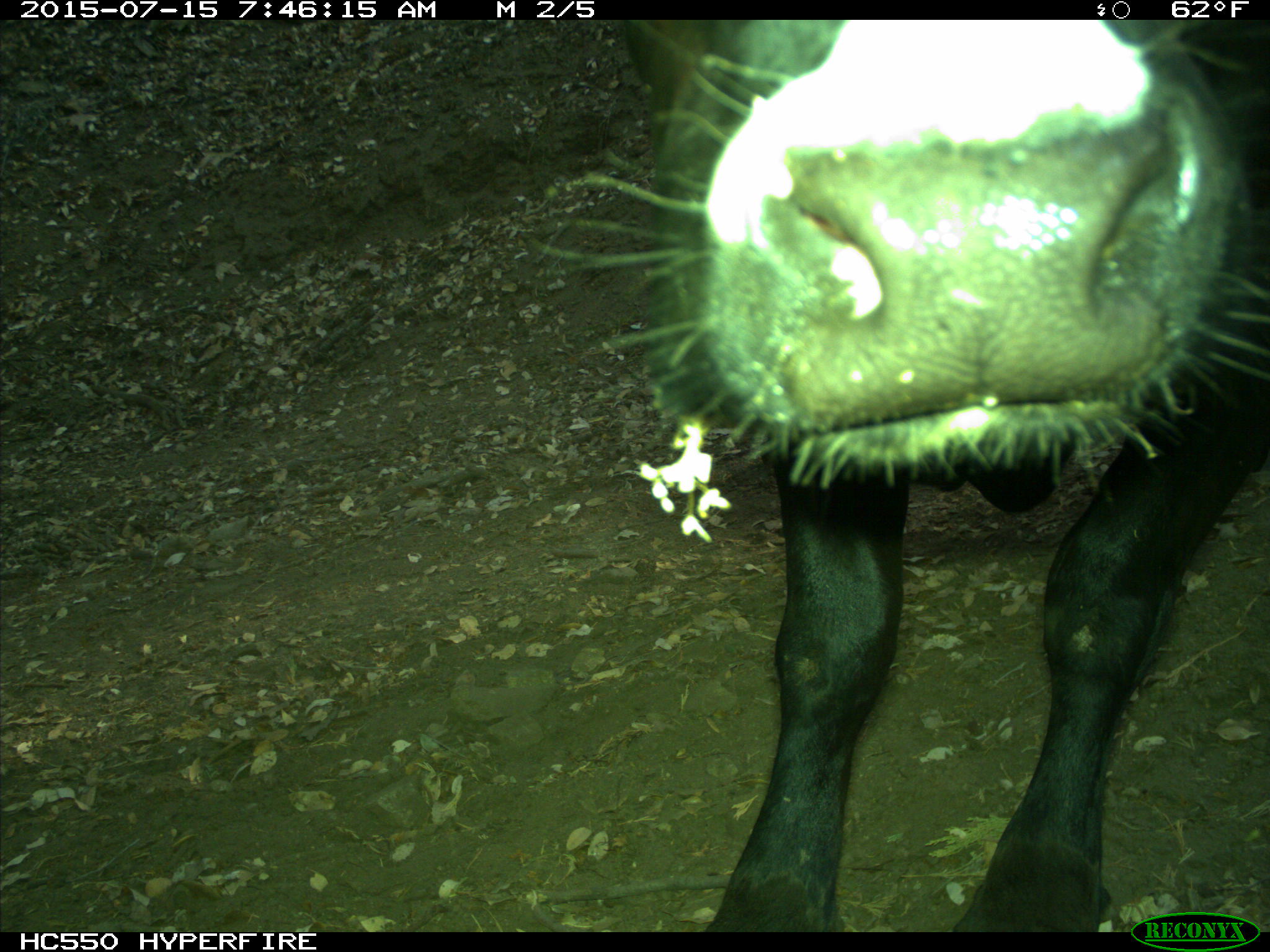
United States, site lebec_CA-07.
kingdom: Animalia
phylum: Chordata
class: Mammalia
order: Artiodactyla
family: Bovidae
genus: Bos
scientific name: Bos taurus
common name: domestic cow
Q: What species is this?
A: Bos taurus (domestic cow).